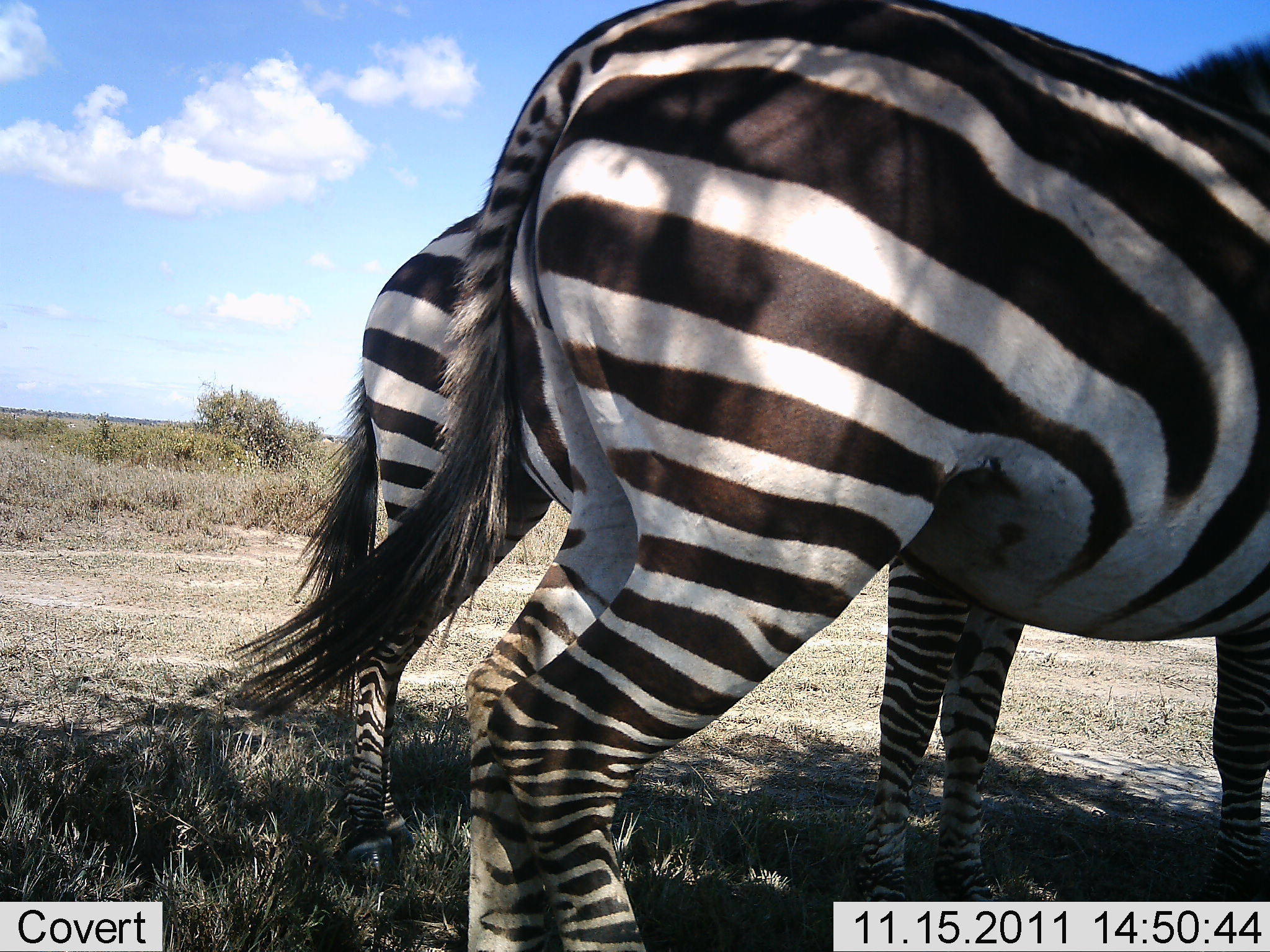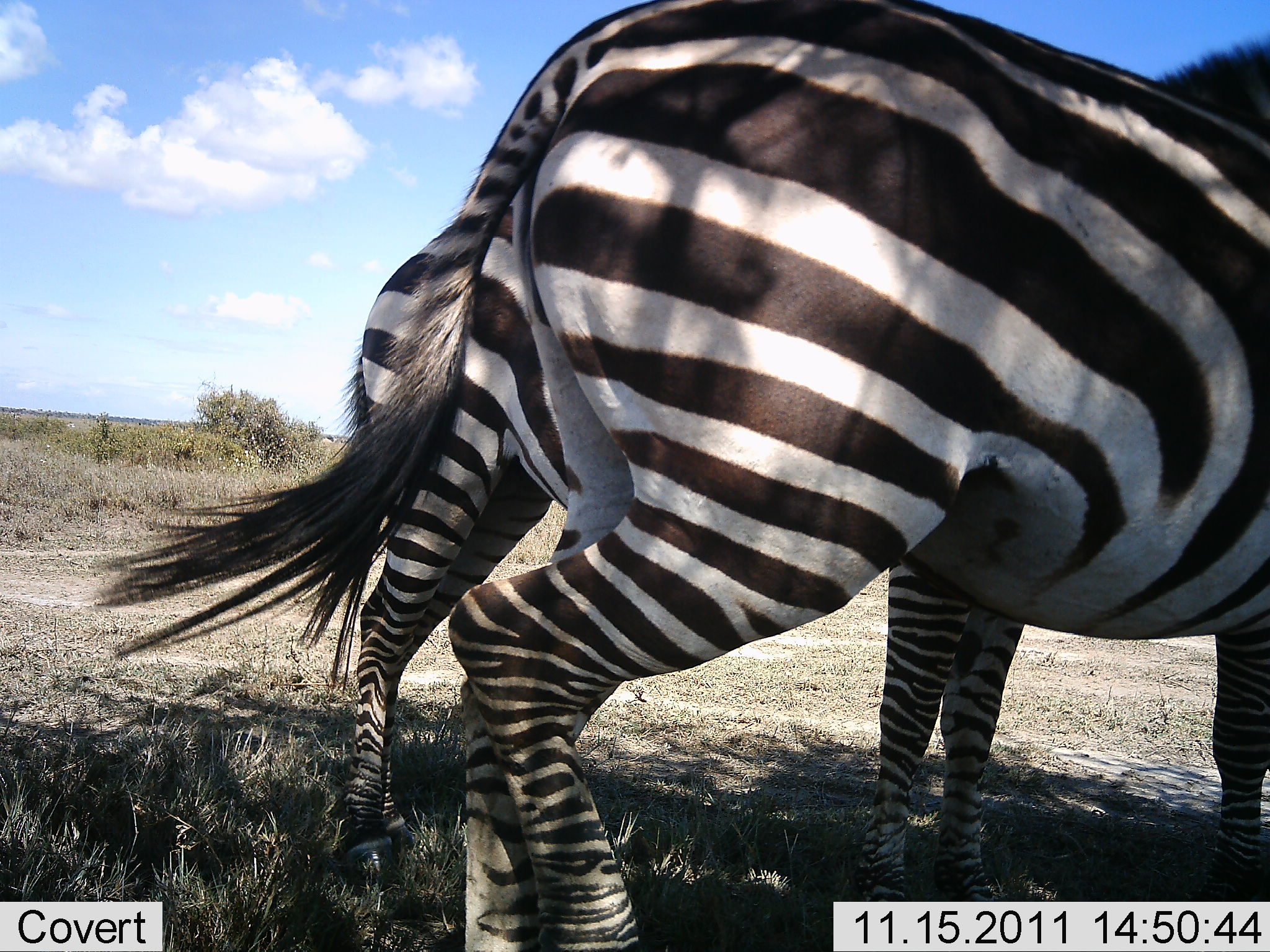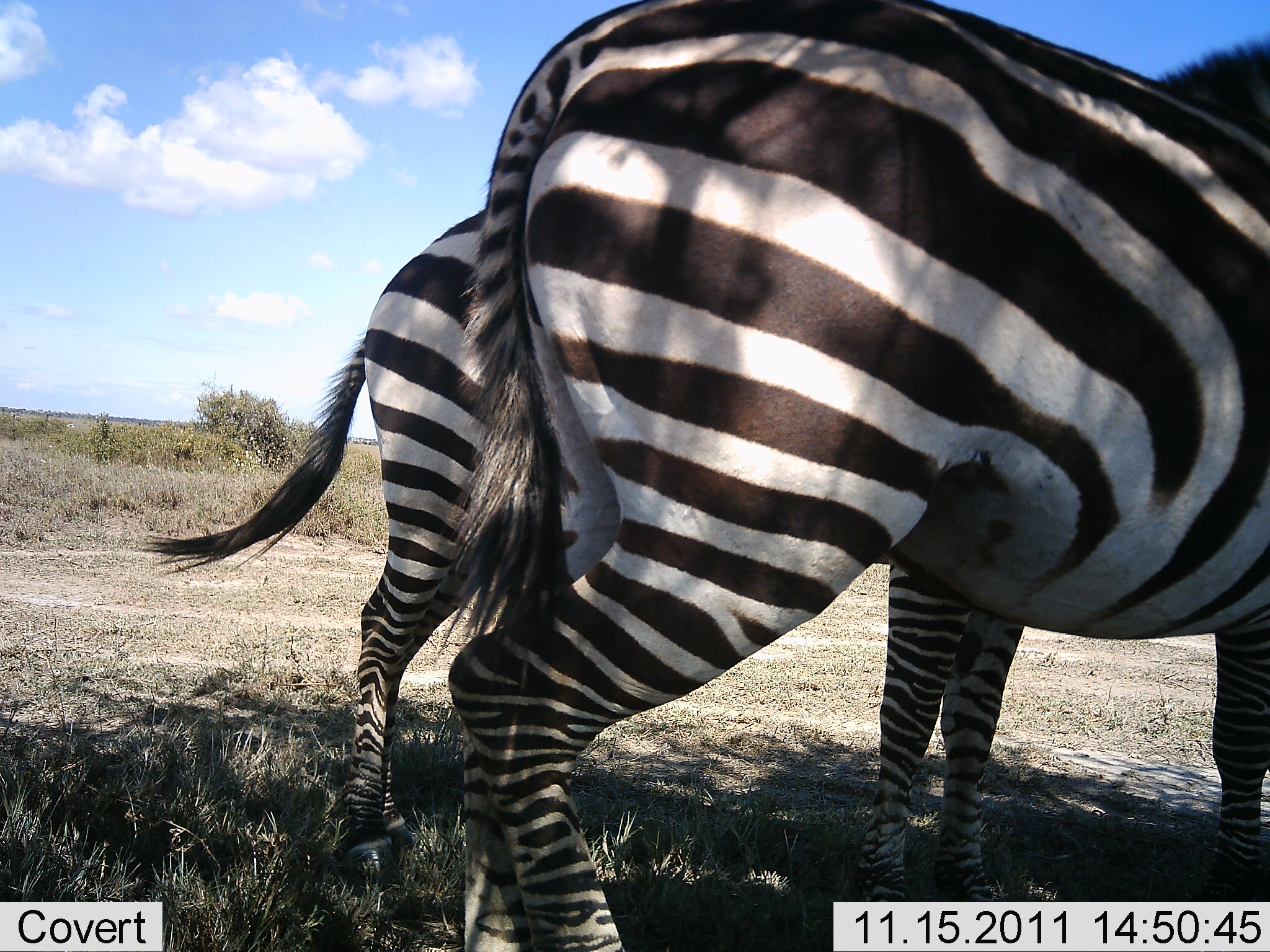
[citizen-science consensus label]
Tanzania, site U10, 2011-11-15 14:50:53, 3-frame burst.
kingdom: Animalia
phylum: Chordata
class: Mammalia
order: Perissodactyla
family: Equidae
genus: Equus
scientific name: Equus quagga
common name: plains zebra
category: zebra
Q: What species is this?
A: Zebra (plains zebra) (Equus quagga).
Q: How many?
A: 2.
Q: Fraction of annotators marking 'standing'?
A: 86%.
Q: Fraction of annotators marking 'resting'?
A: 14%.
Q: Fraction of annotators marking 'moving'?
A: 7%.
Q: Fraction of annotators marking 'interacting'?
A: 0%.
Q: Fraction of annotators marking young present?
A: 0%.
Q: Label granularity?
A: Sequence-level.